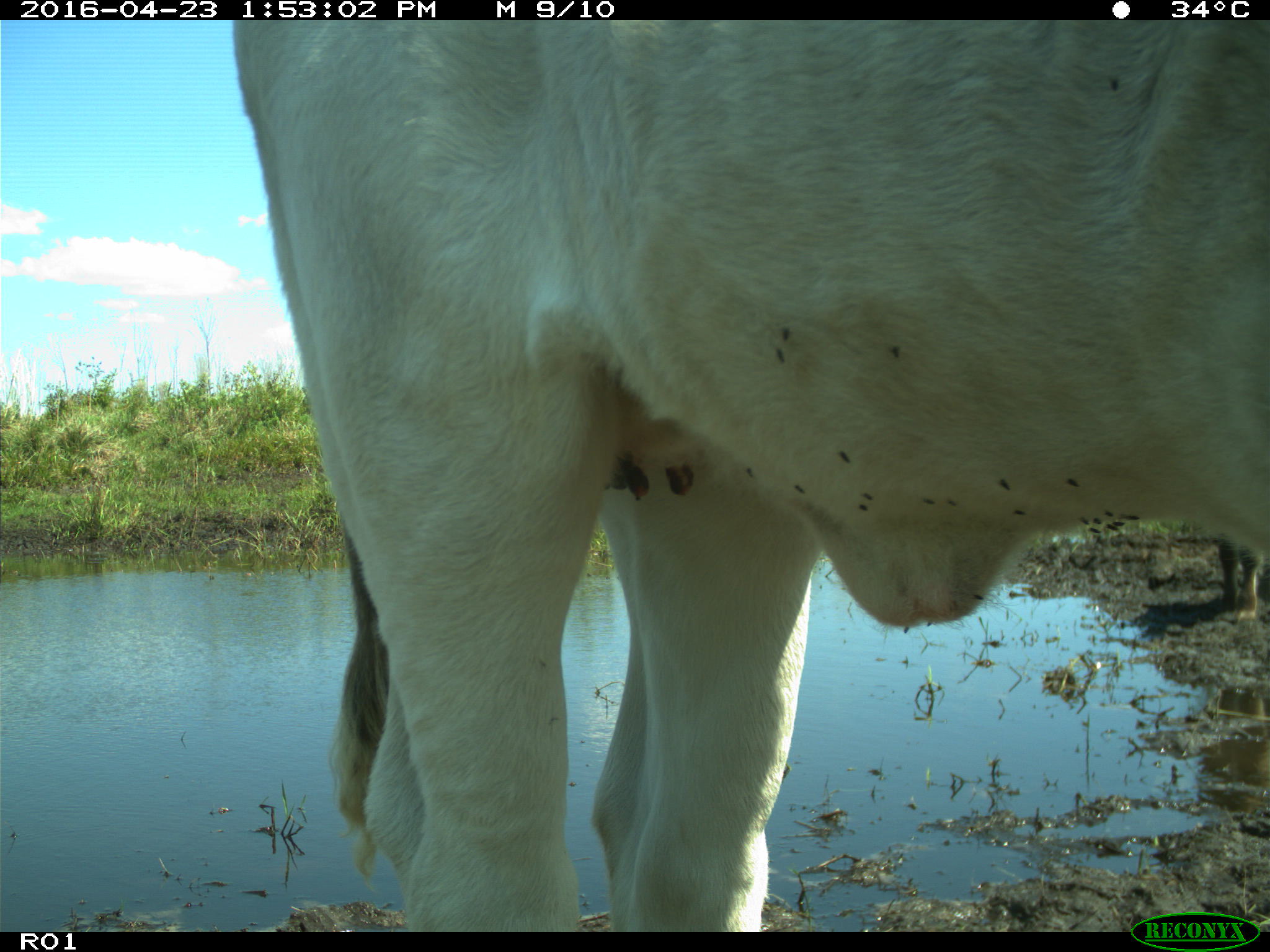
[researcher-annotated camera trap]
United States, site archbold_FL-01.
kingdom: Animalia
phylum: Chordata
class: Mammalia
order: Artiodactyla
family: Bovidae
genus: Bos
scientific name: Bos taurus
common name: domestic cow